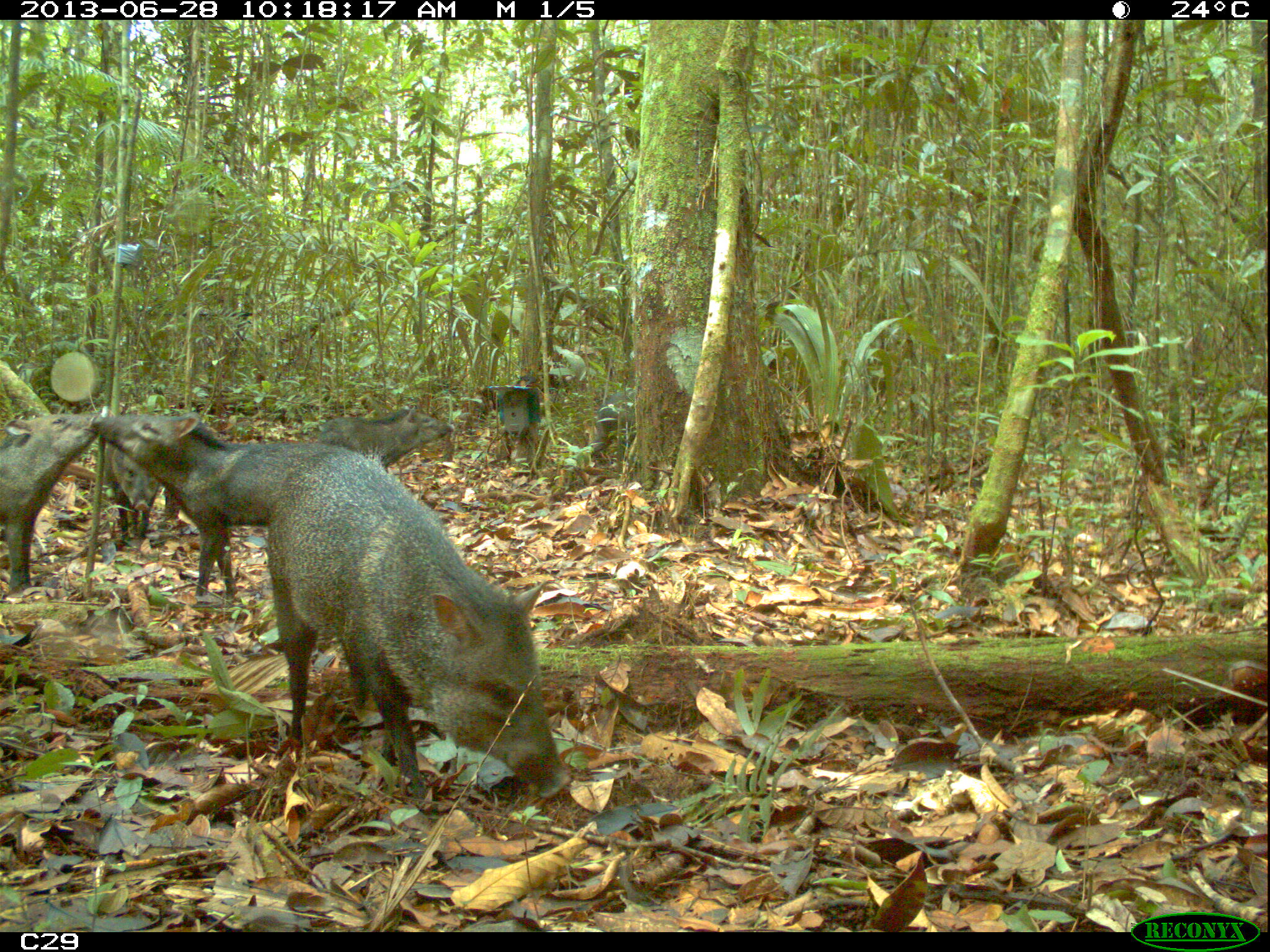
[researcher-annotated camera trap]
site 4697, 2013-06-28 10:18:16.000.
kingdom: Animalia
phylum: Chordata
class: Mammalia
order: Artiodactyla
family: Tayassuidae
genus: Pecari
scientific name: Pecari tajacu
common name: collared peccary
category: tayassu tajacu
Tayassu tajacu (collared peccary) (Pecari tajacu), count 7, age adult, sex male.